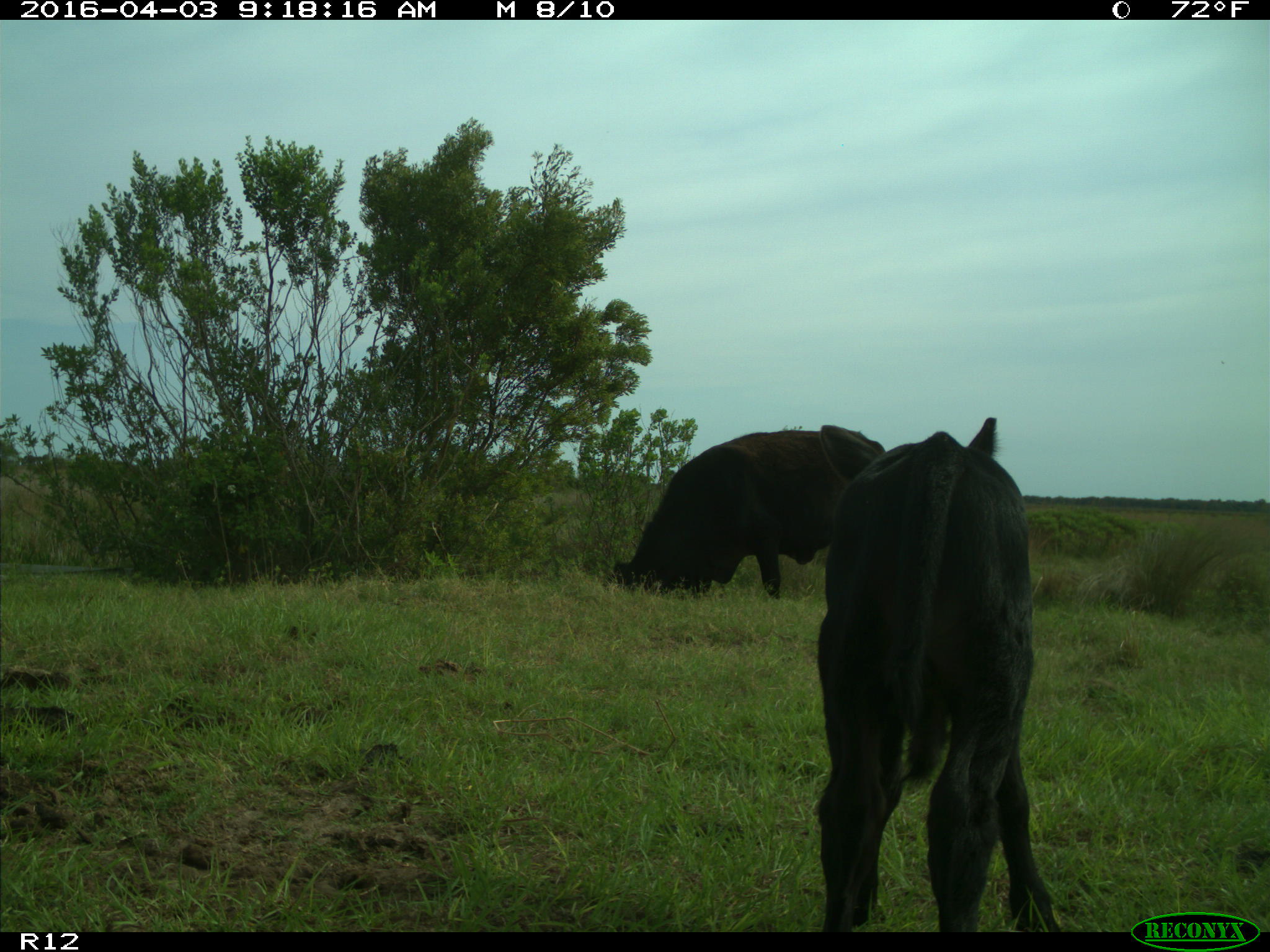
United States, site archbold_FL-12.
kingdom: Animalia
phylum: Chordata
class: Mammalia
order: Artiodactyla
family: Bovidae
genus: Bos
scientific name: Bos taurus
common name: domestic cow